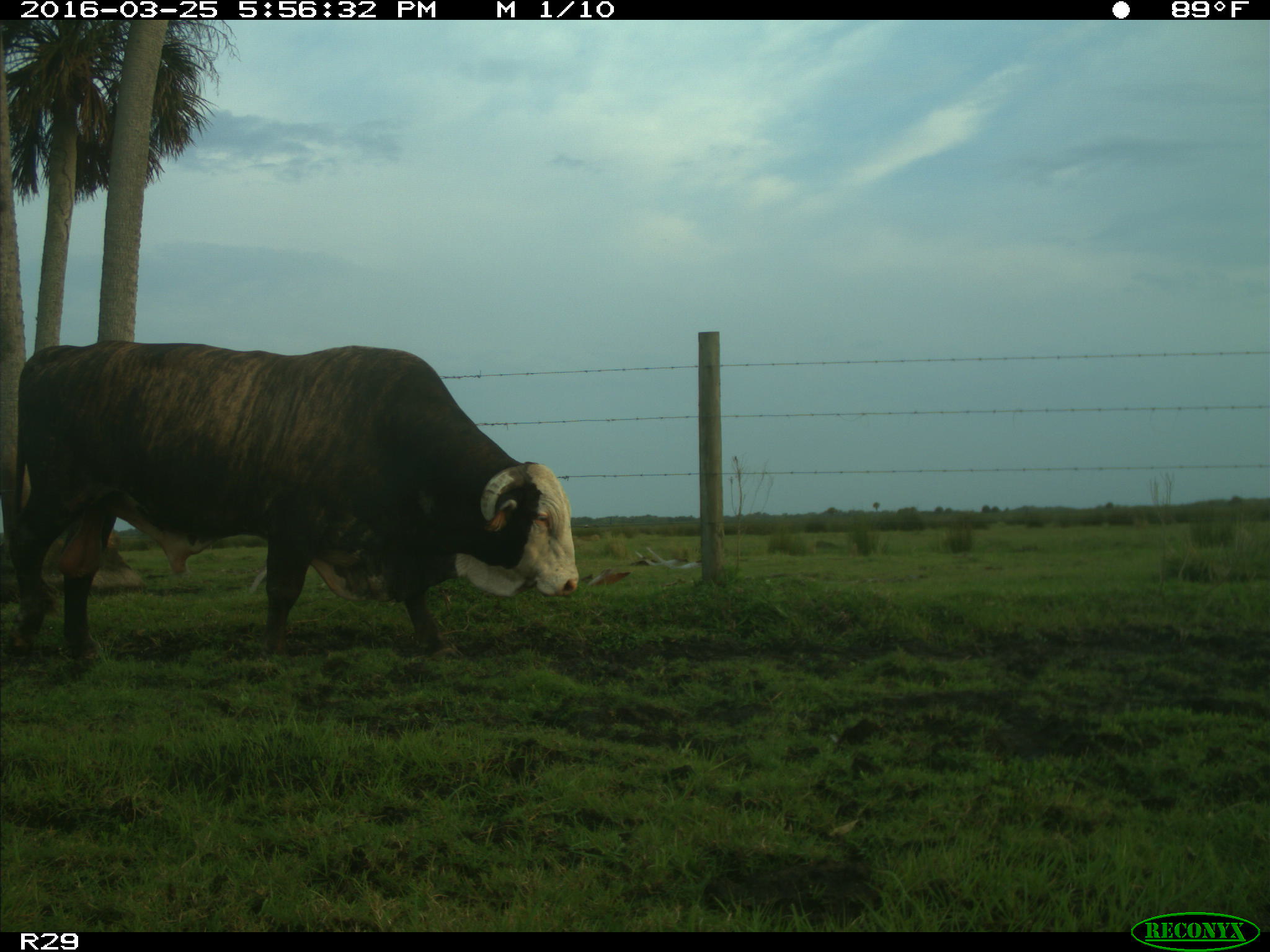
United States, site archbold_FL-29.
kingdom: Animalia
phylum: Chordata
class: Mammalia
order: Artiodactyla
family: Bovidae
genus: Bos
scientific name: Bos taurus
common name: domestic cow